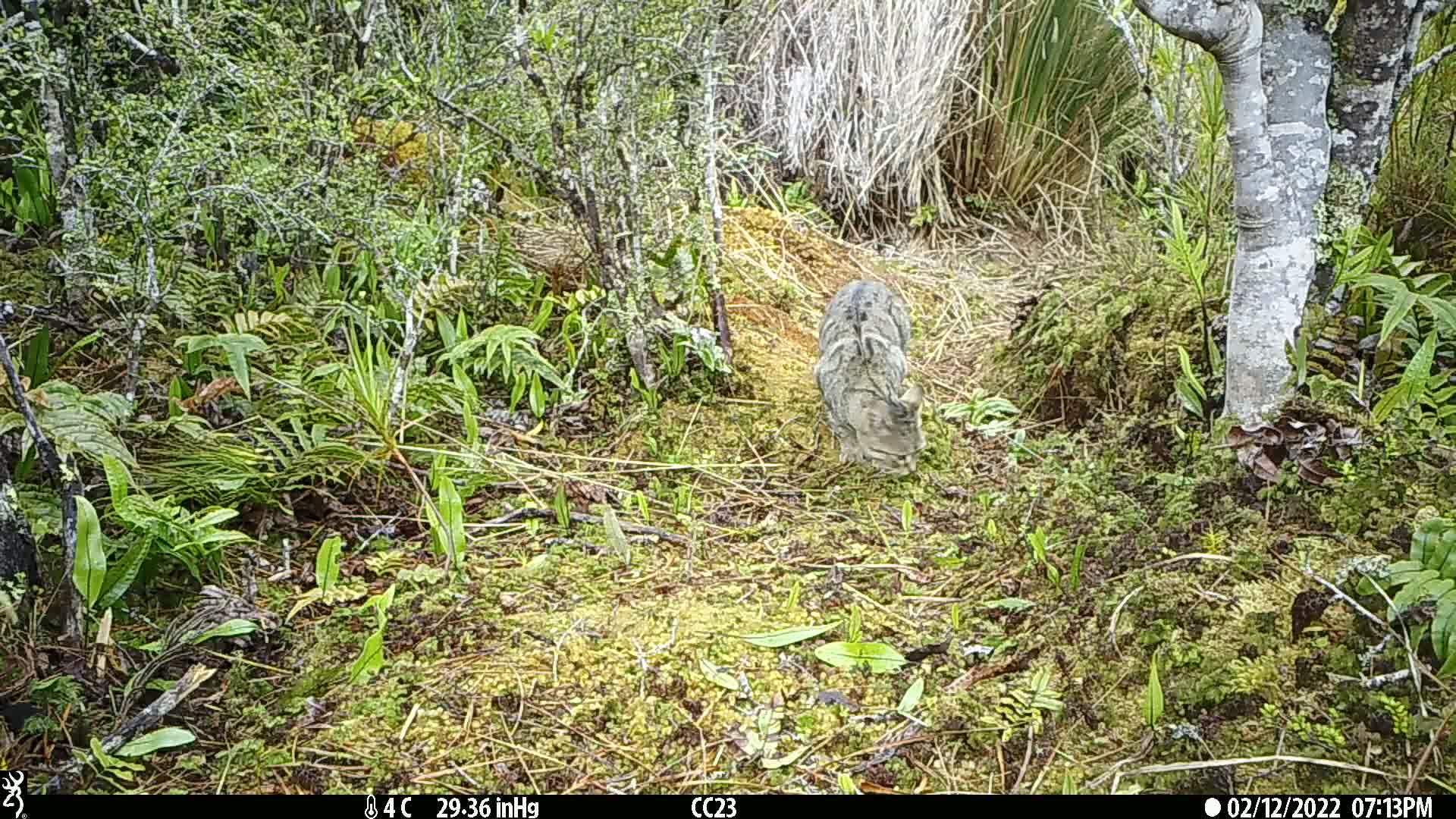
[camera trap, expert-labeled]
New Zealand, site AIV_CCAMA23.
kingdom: Animalia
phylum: Chordata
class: Mammalia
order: Carnivora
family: Felidae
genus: Felis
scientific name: Felis catus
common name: domestic cat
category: cat